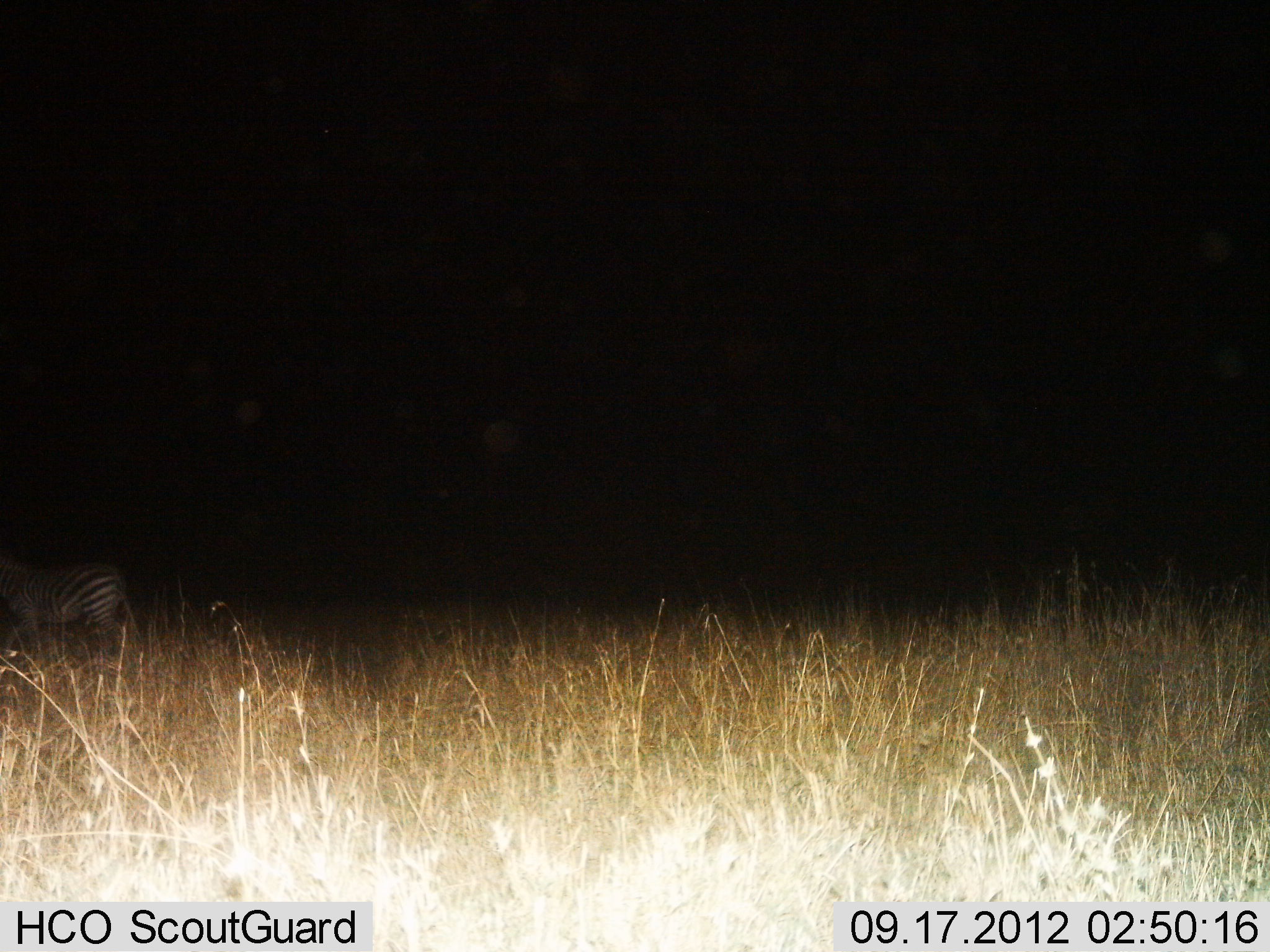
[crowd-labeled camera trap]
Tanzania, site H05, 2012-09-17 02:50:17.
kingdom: Animalia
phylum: Chordata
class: Mammalia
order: Perissodactyla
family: Equidae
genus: Equus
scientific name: Equus quagga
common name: plains zebra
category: zebra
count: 1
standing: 50%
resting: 0%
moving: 60%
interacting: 0%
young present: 0%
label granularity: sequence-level